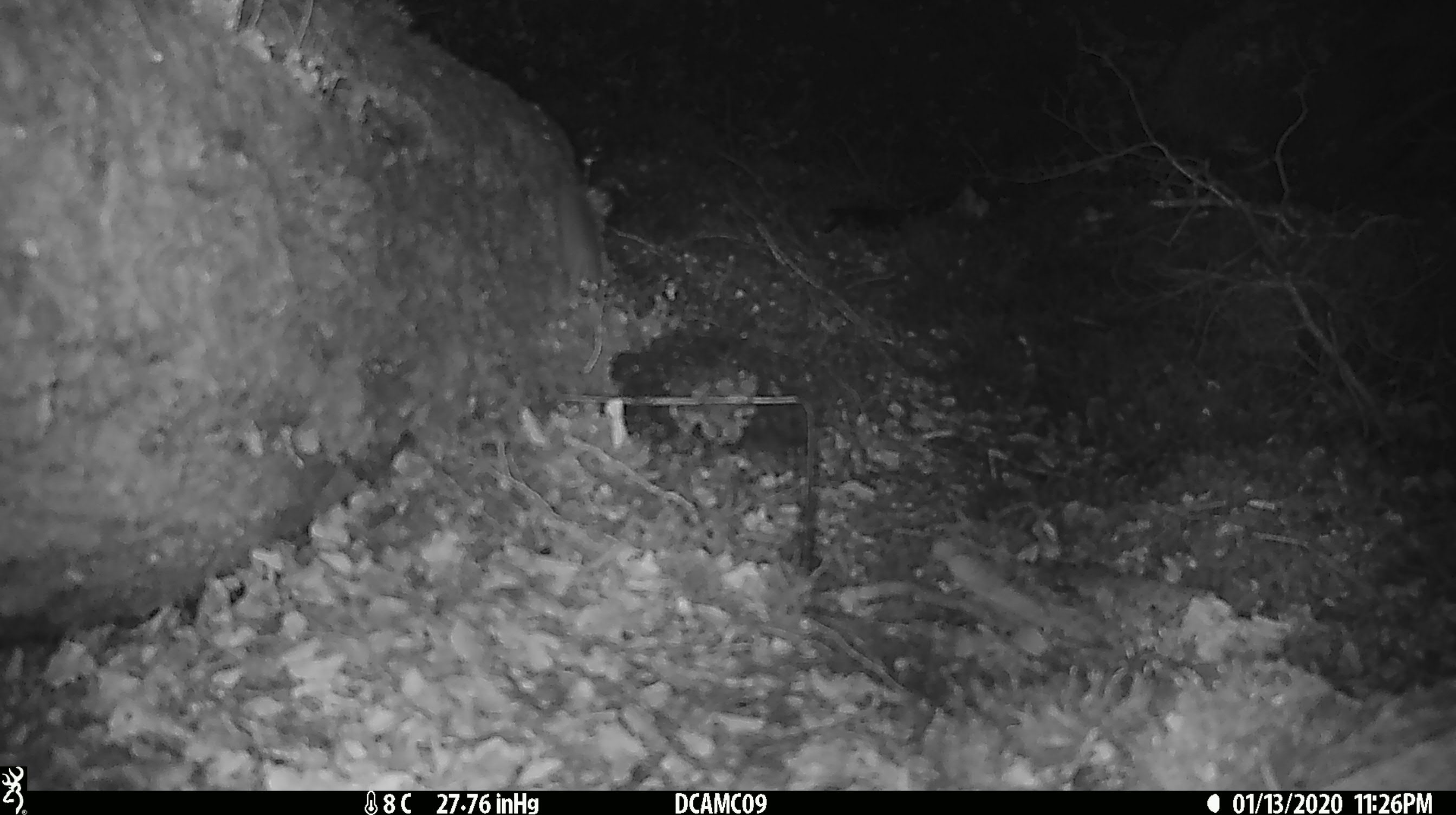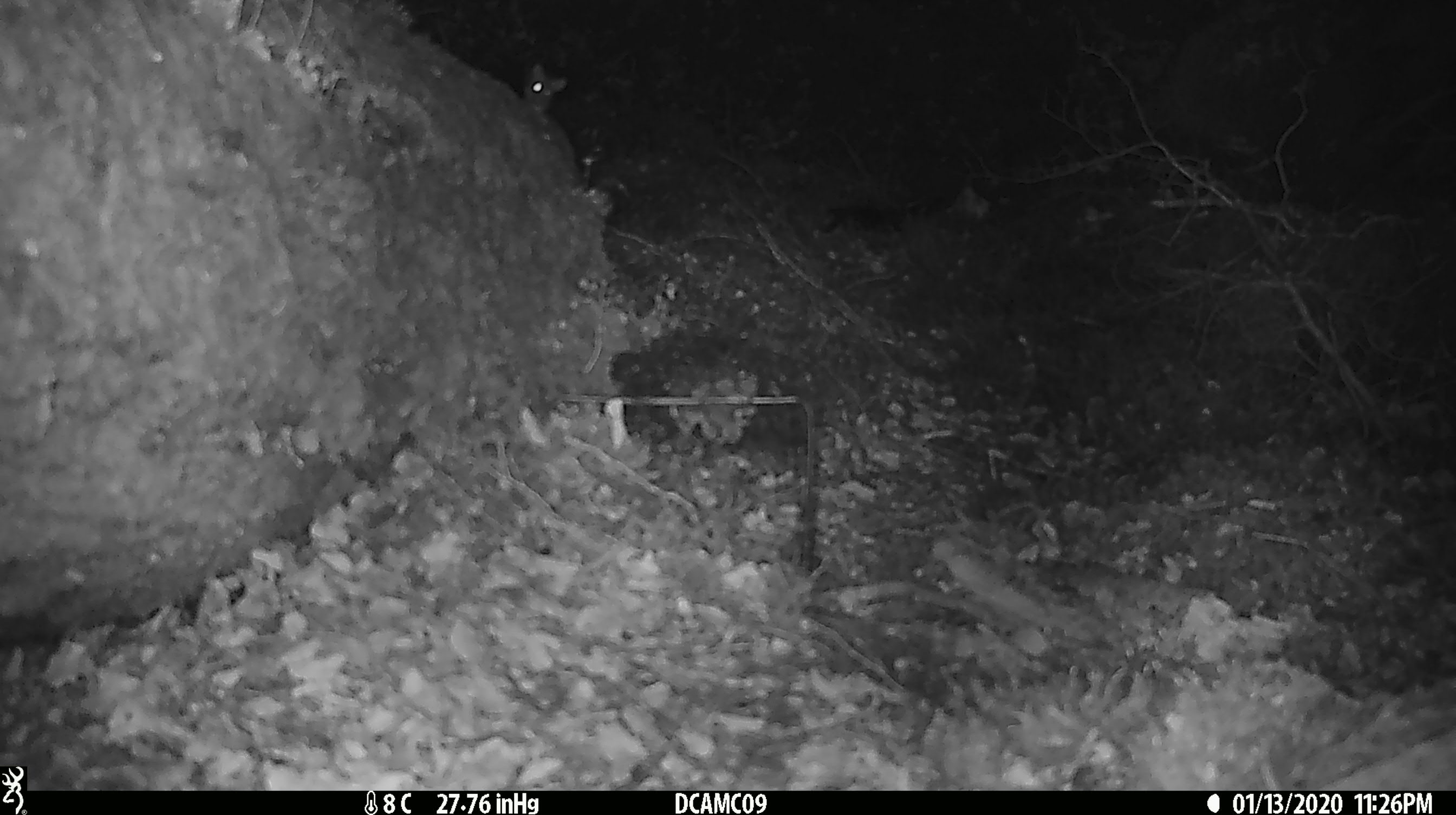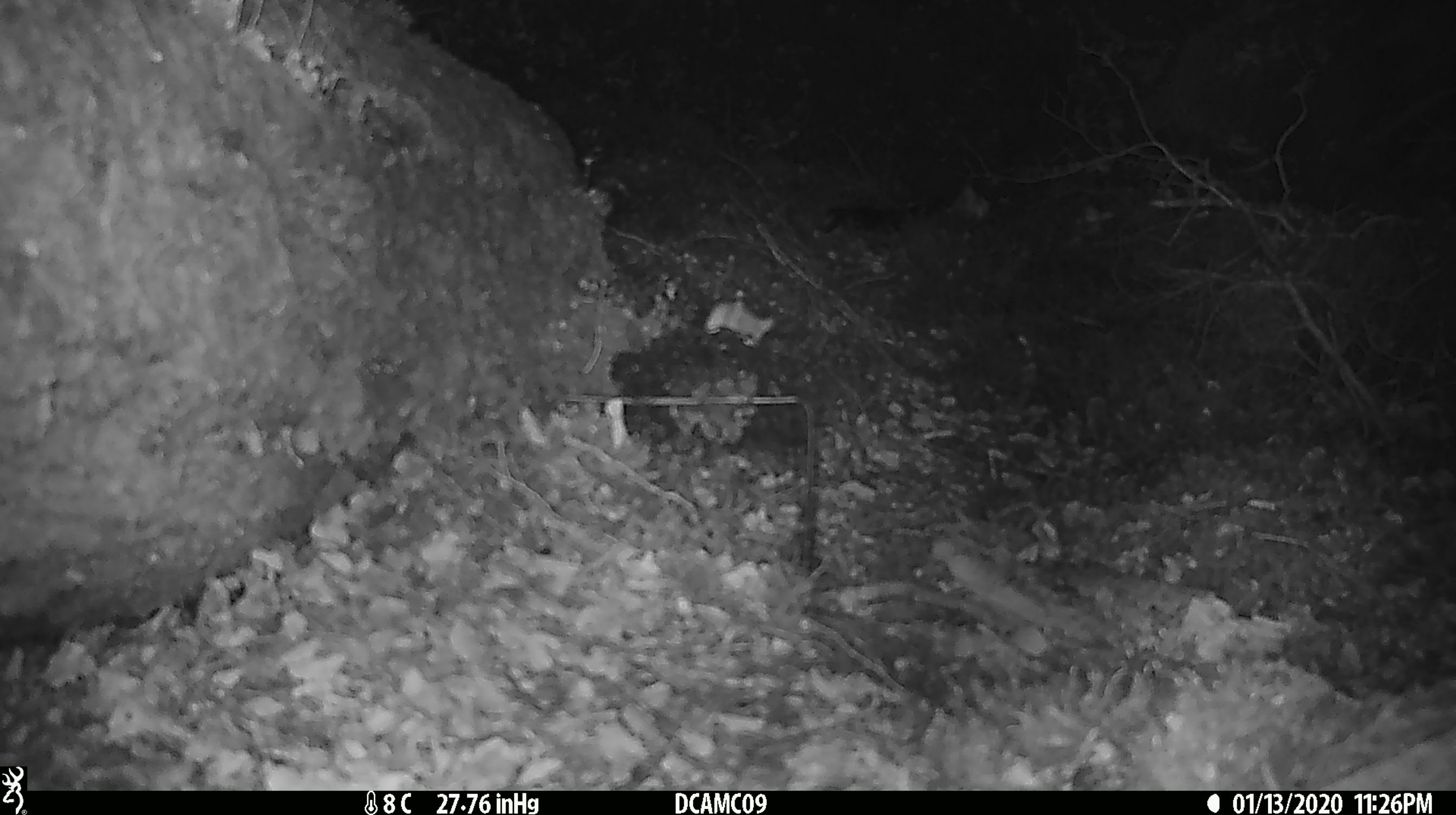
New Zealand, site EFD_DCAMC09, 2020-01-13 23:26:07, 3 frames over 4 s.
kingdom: Animalia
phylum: Chordata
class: Mammalia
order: Rodentia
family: Muridae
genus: Mus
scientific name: Mus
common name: mouse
Mouse (Mus).